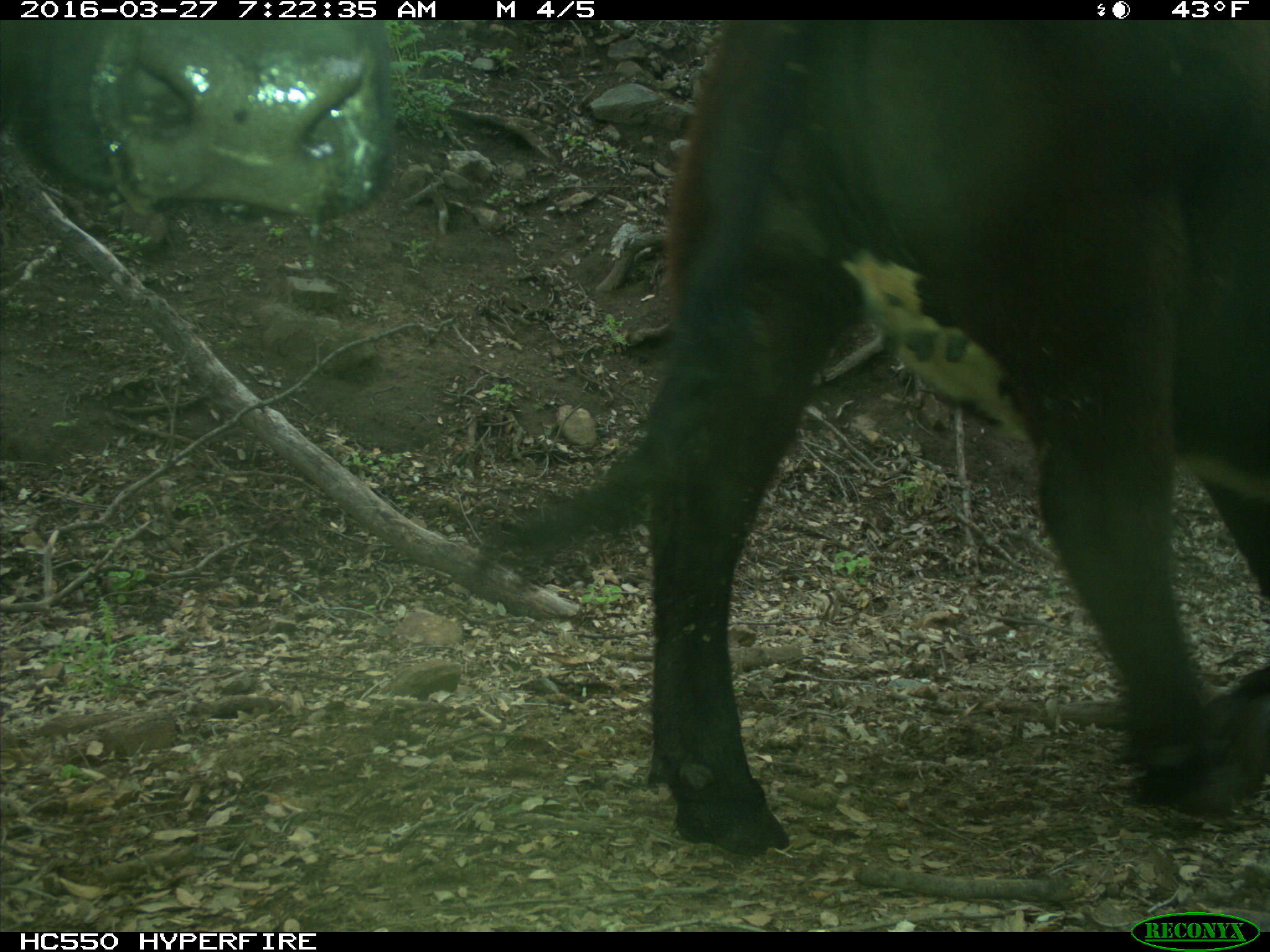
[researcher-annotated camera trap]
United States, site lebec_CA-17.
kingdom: Animalia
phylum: Chordata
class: Mammalia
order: Artiodactyla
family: Bovidae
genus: Bos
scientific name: Bos taurus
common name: domestic cow